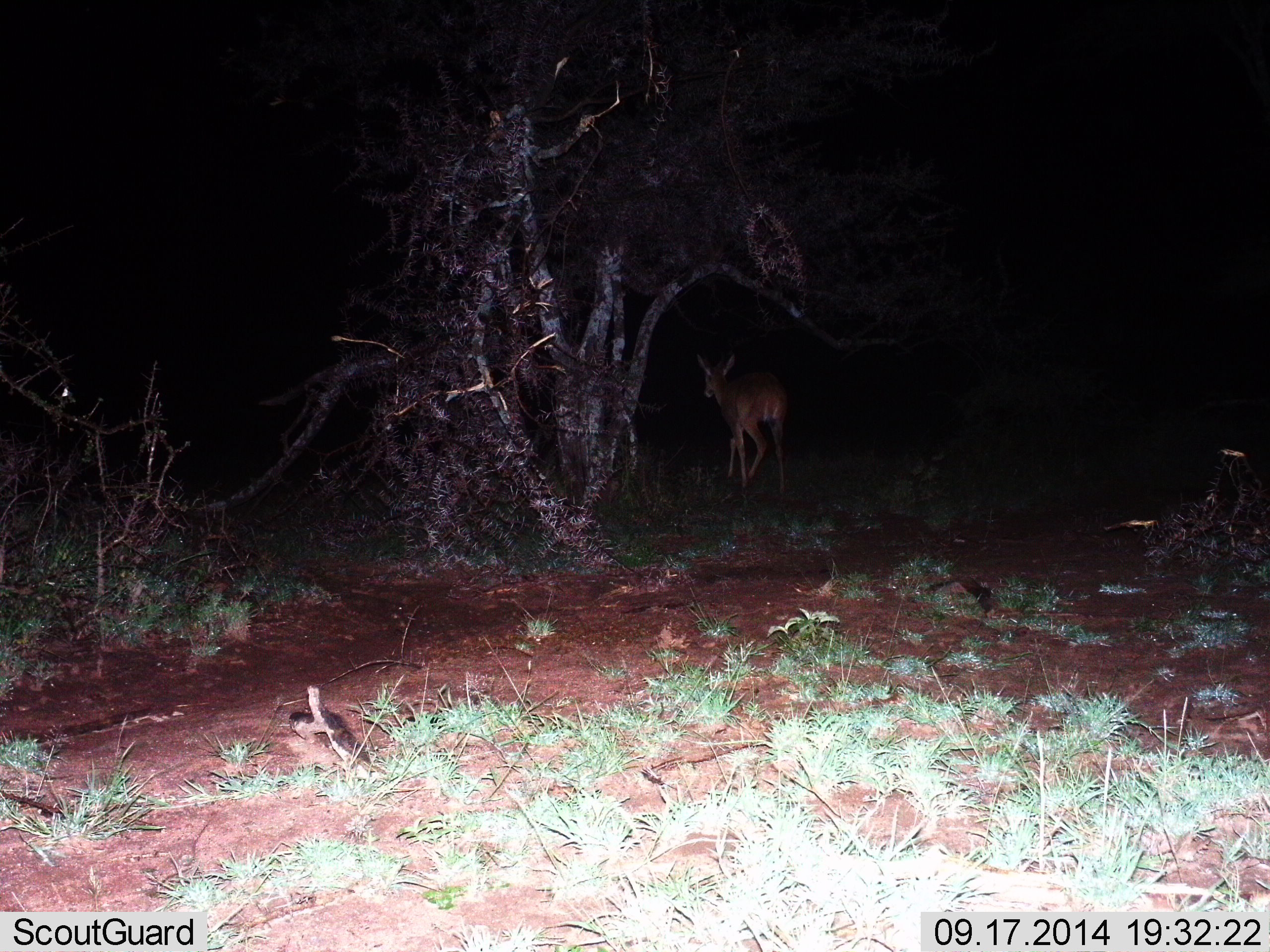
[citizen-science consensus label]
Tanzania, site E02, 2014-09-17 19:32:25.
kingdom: Animalia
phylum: Chordata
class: Mammalia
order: Artiodactyla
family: Bovidae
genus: Redunca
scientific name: Redunca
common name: reedbuck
Reedbuck (Redunca), count 1. Behavior (volunteer vote fractions): standing 50%, resting 0%, moving 60%, interacting 0%. Young present (vote fraction): 0%. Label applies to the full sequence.